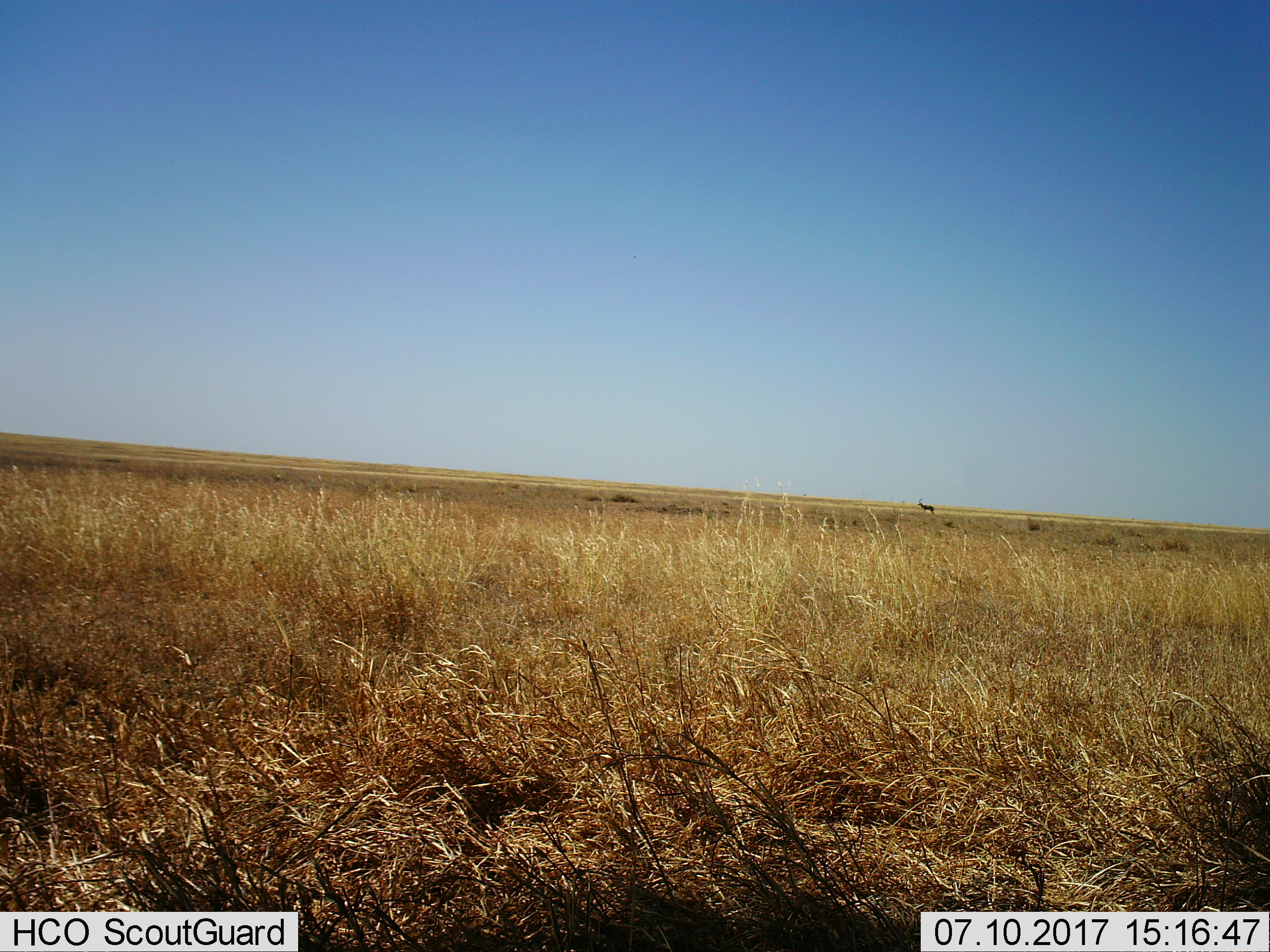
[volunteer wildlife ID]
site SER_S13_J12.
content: unidentified animal